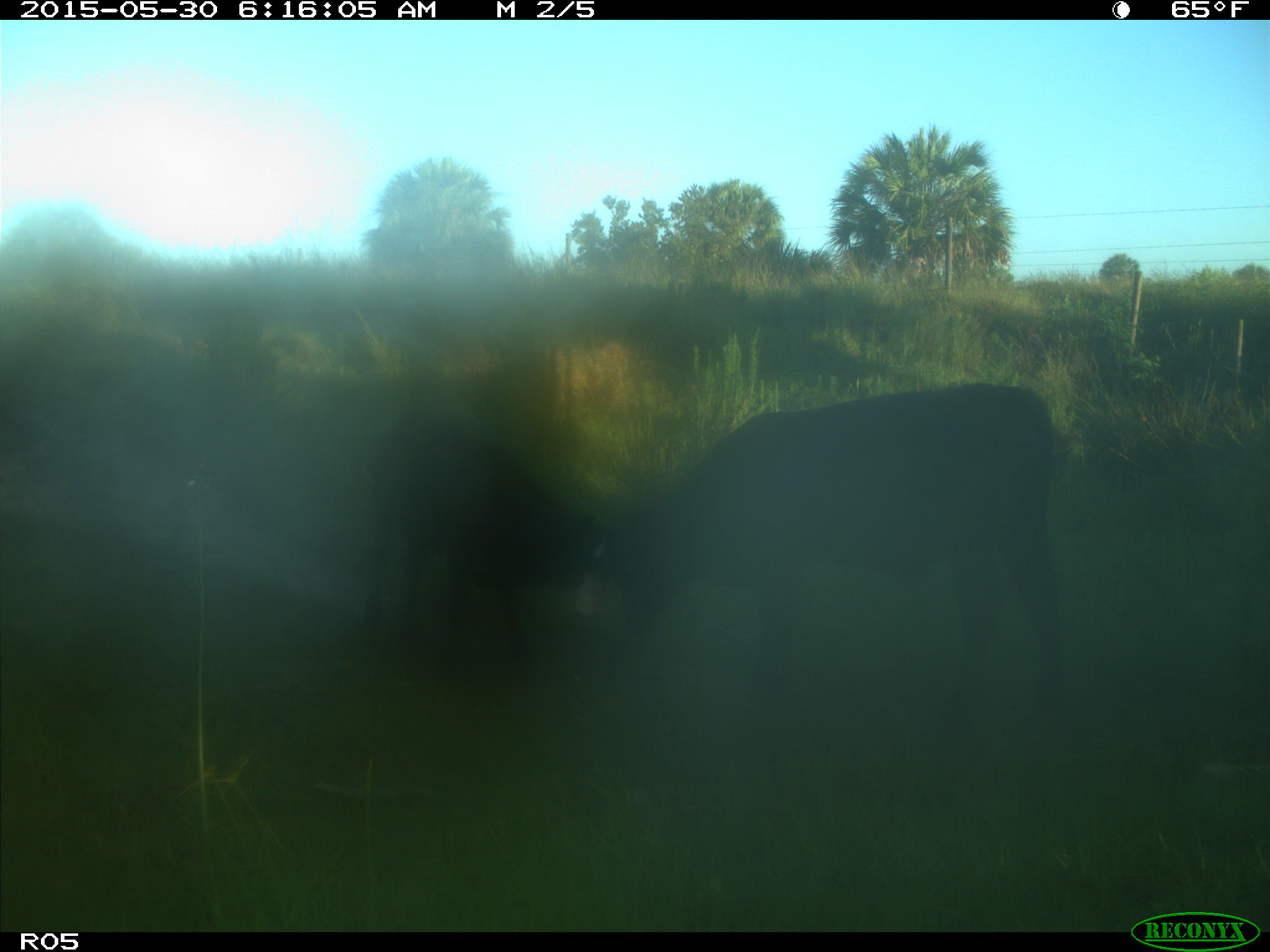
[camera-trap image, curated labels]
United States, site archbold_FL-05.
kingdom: Animalia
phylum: Chordata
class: Mammalia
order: Artiodactyla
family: Bovidae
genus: Bos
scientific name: Bos taurus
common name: domestic cow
Bos taurus (domestic cow).